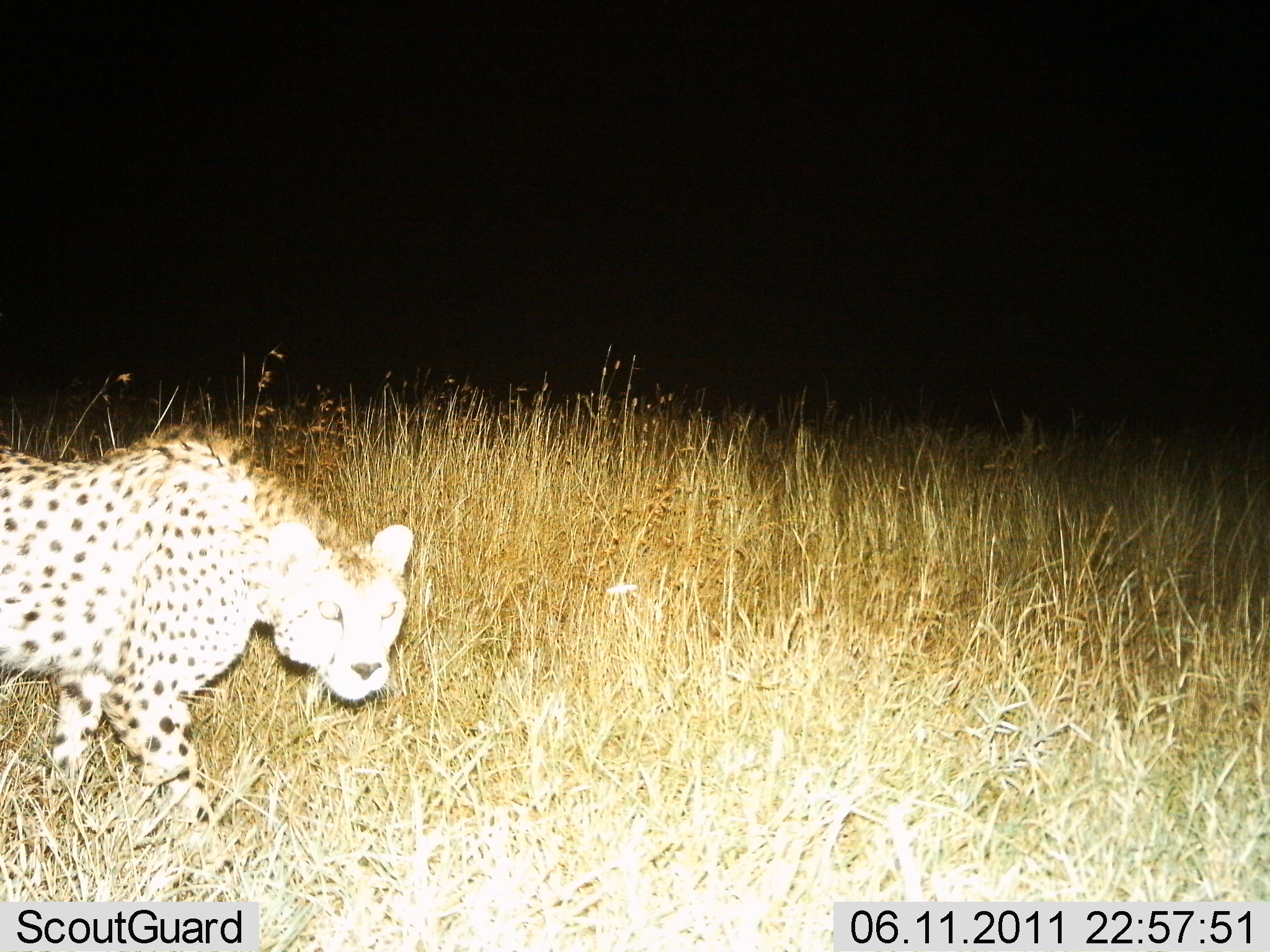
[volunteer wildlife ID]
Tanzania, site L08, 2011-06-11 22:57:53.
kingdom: Animalia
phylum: Chordata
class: Mammalia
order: Carnivora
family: Felidae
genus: Acinonyx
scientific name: Acinonyx jubatus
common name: cheetah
Cheetah (Acinonyx jubatus), count 1. Behavior (volunteer vote fractions): standing 17%, resting 0%, moving 83%, interacting 0%. Young present (vote fraction): 0%. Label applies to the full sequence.